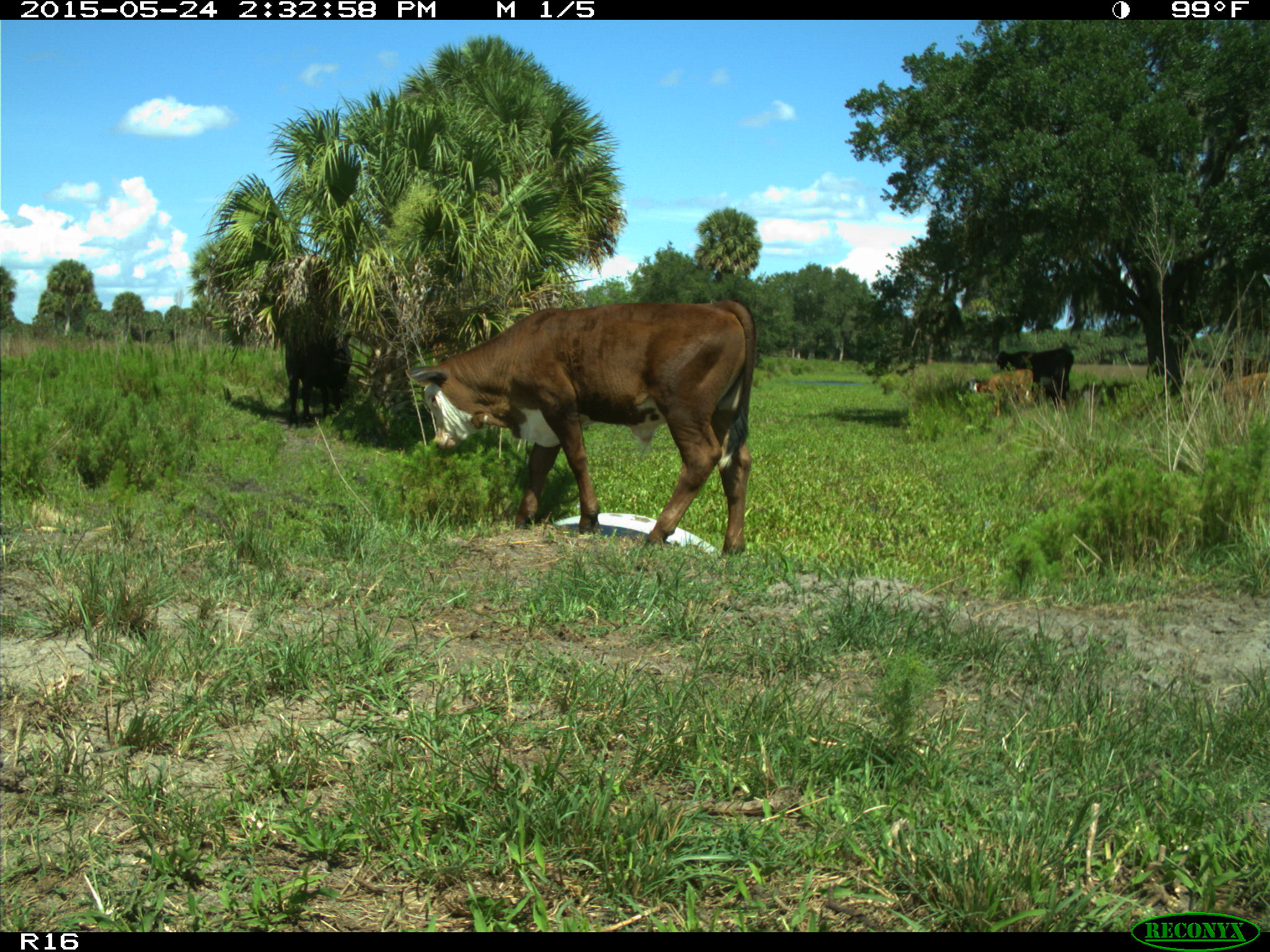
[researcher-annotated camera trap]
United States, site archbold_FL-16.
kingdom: Animalia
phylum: Chordata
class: Mammalia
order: Artiodactyla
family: Bovidae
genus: Bos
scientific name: Bos taurus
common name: domestic cow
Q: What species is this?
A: Bos taurus (domestic cow).